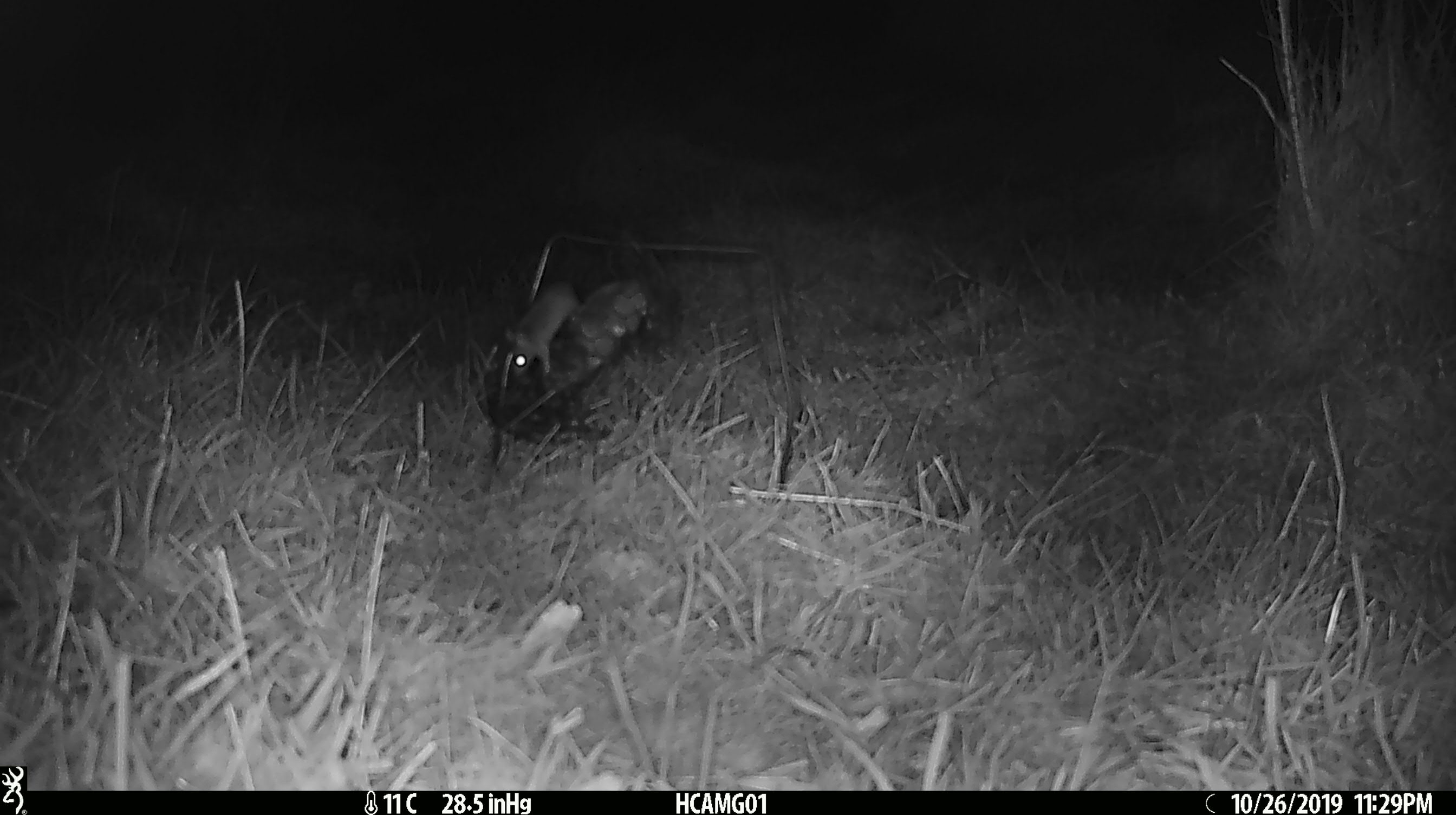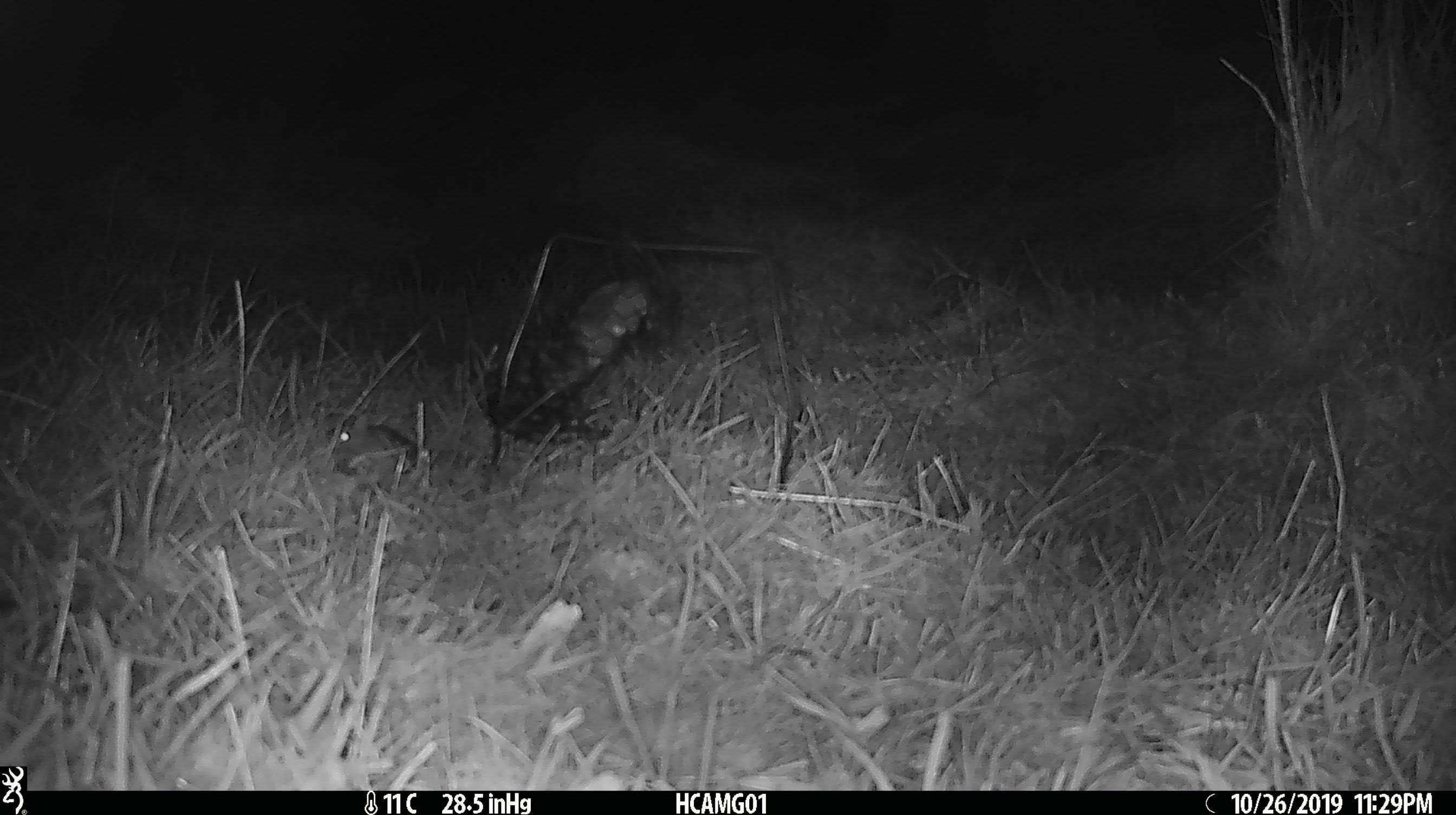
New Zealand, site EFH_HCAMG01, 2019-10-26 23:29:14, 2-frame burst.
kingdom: Animalia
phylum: Chordata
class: Mammalia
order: Rodentia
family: Muridae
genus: Mus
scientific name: Mus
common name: mouse